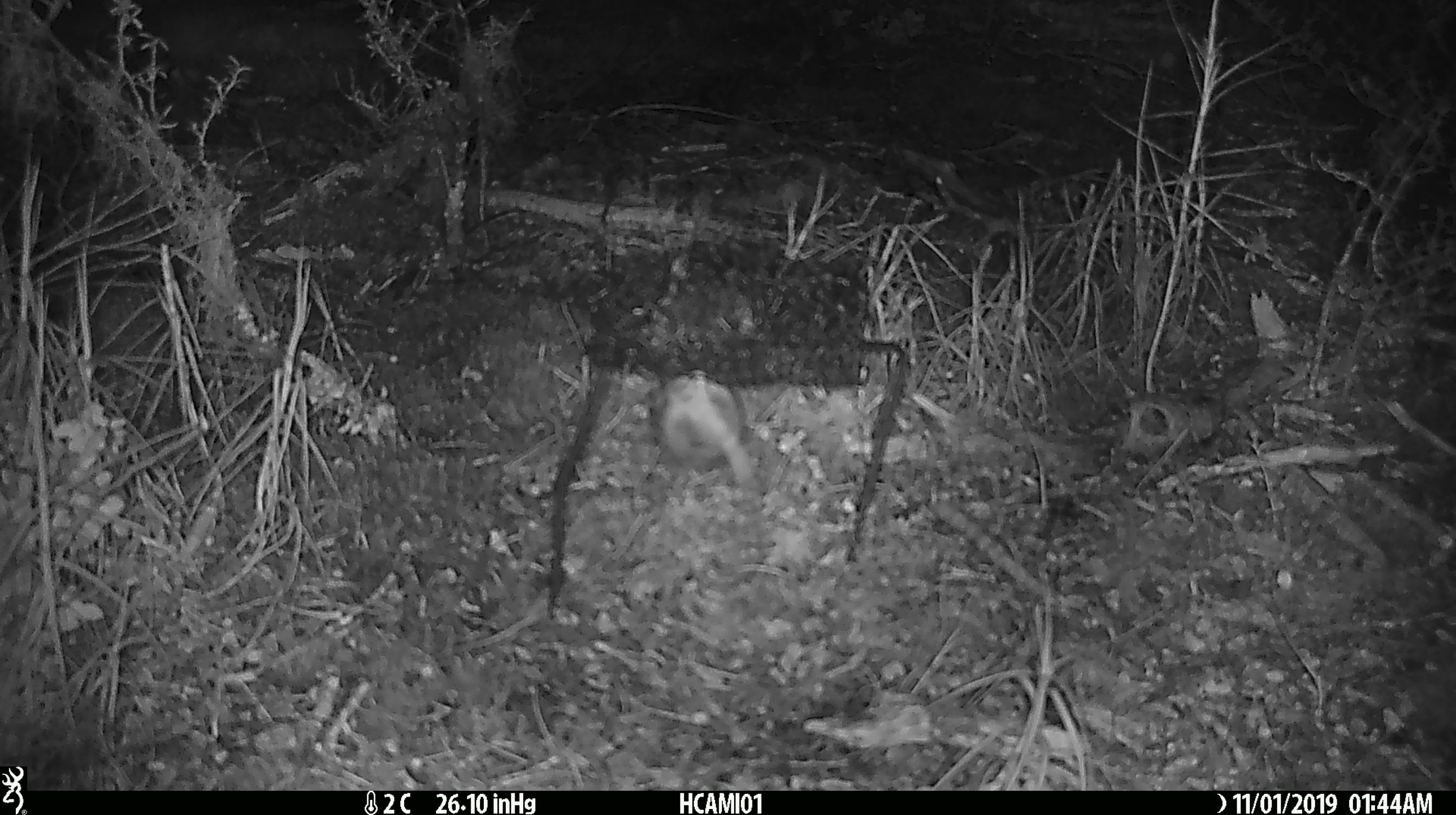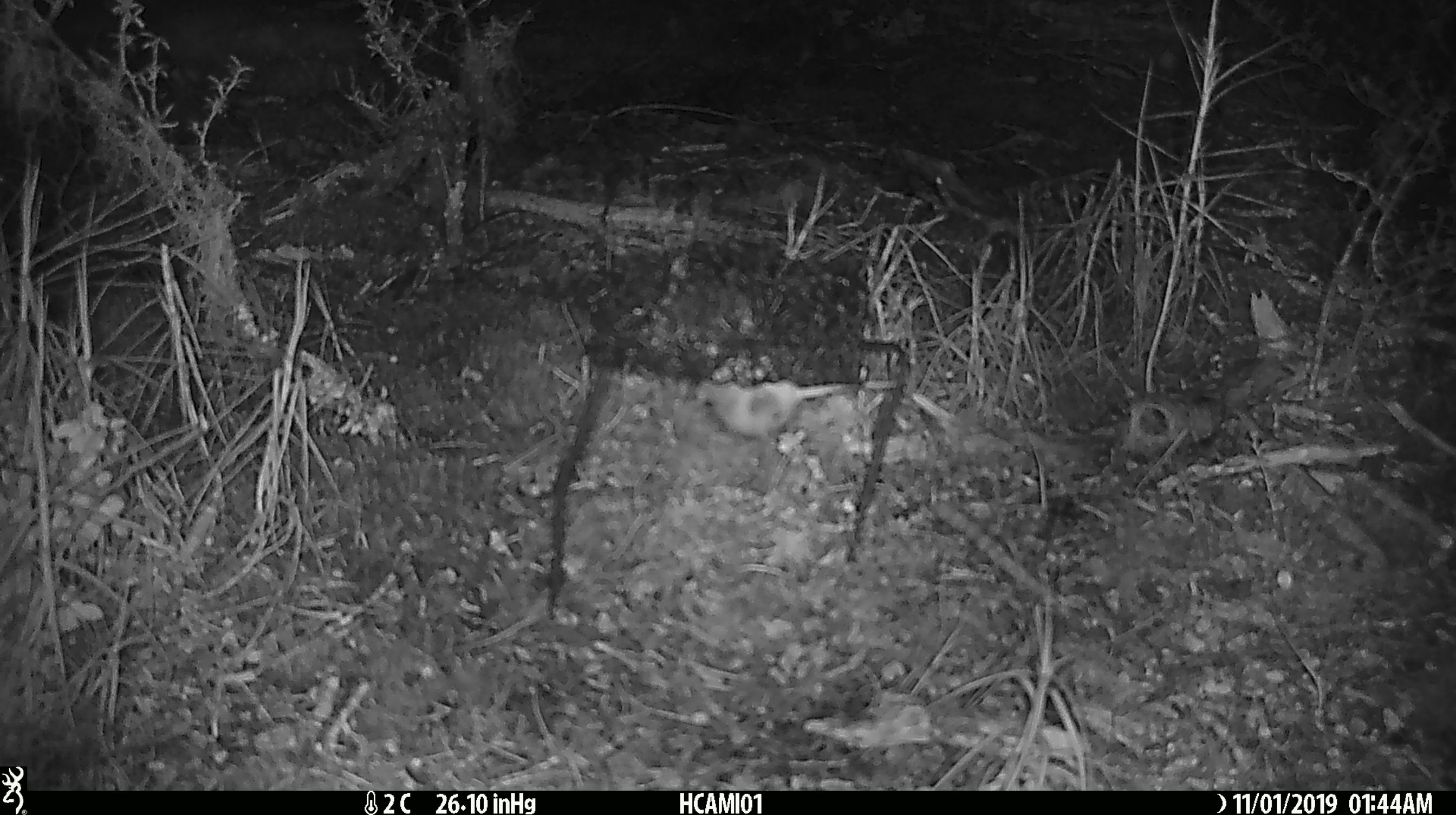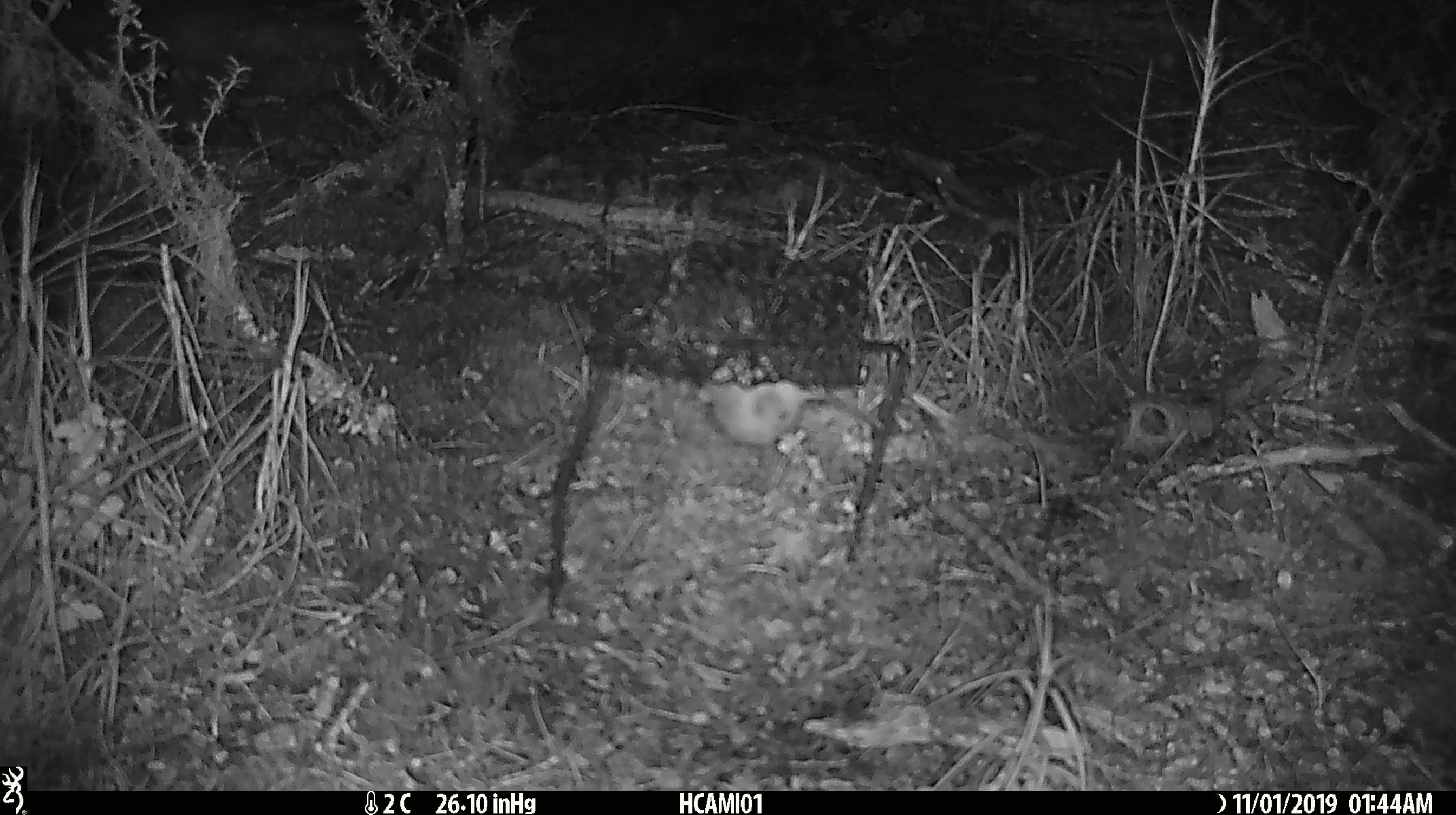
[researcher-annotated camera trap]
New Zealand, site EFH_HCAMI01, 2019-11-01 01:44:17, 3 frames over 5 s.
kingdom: Animalia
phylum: Chordata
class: Mammalia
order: Rodentia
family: Muridae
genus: Mus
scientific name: Mus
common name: mouse